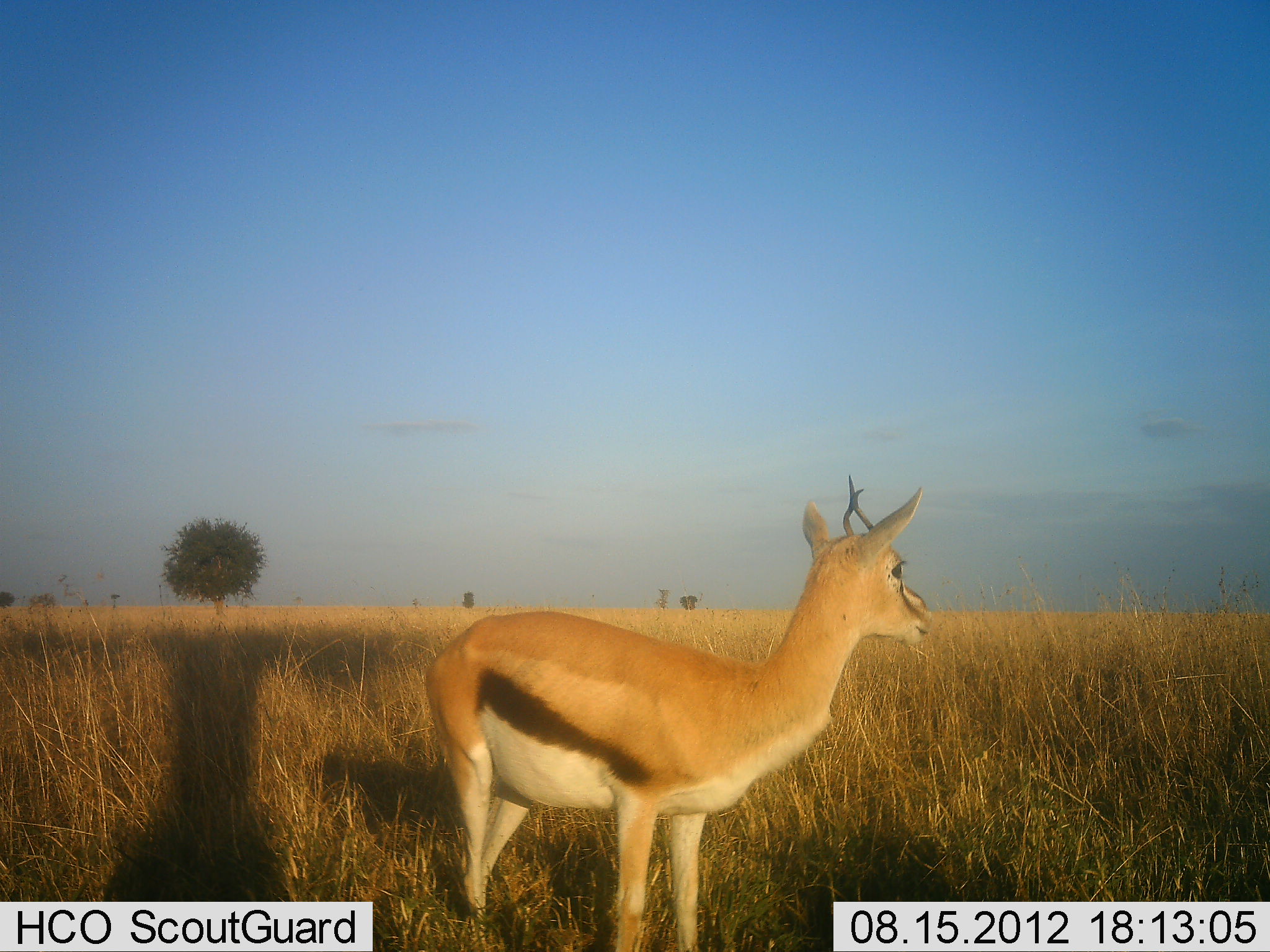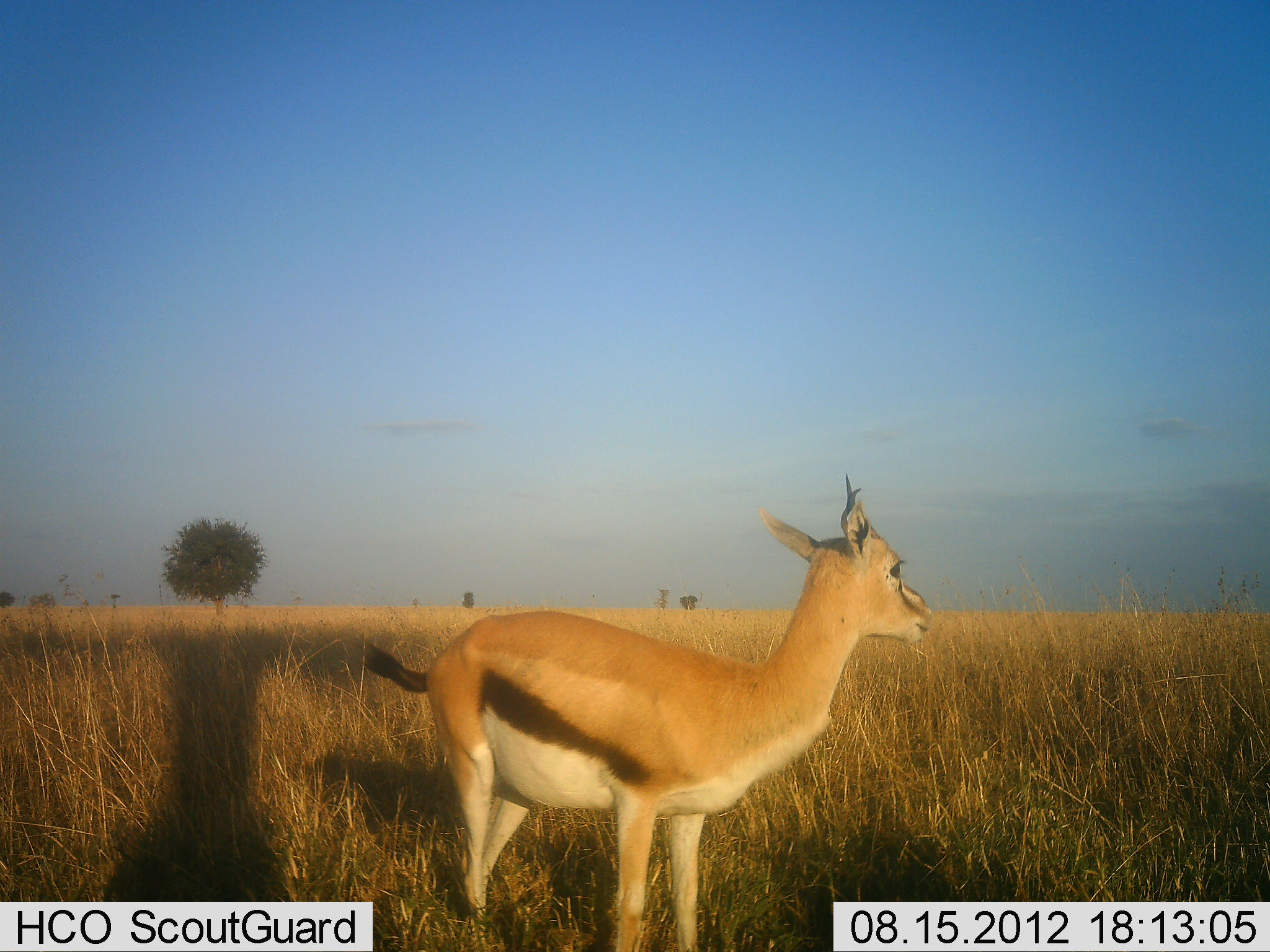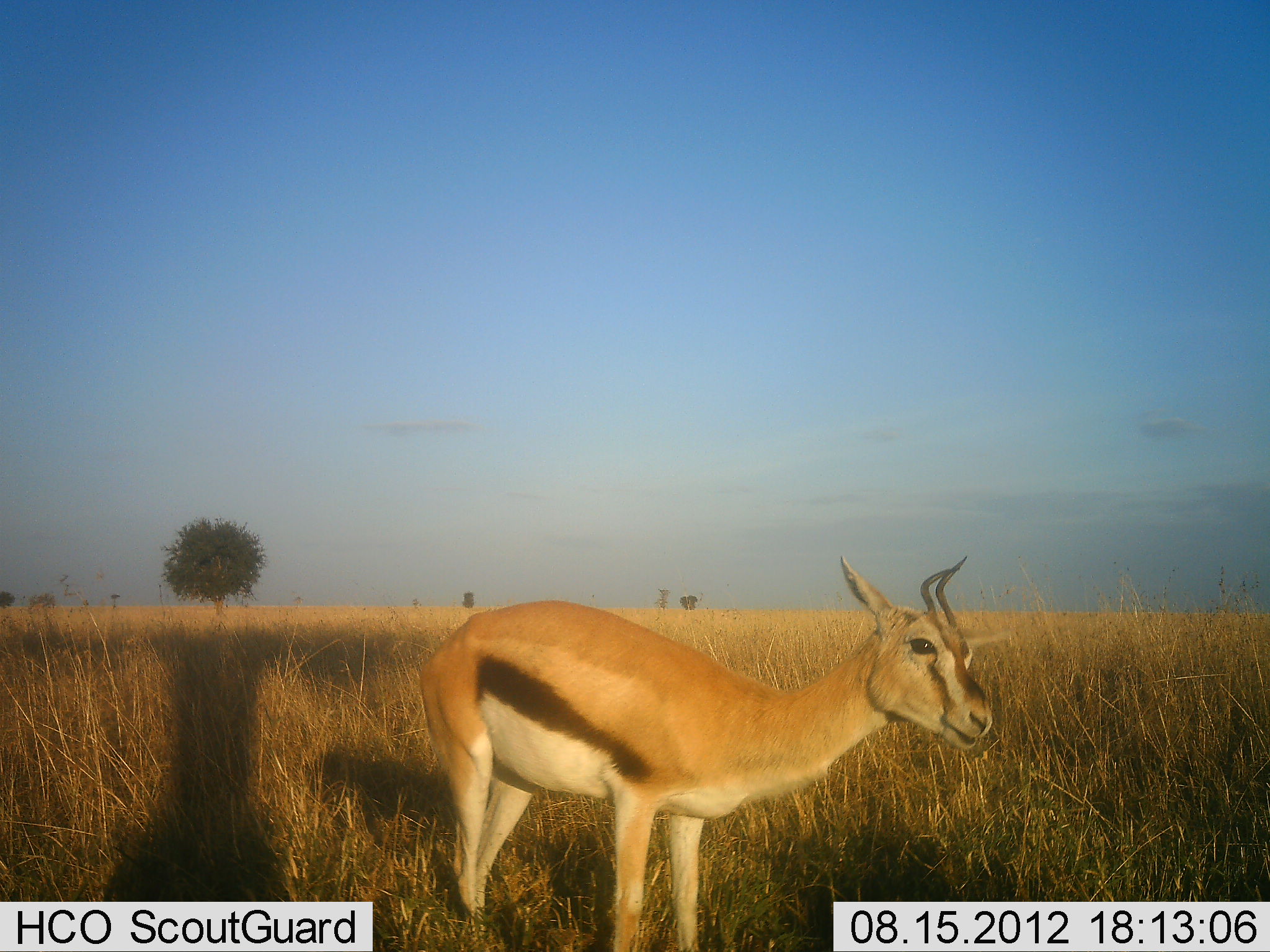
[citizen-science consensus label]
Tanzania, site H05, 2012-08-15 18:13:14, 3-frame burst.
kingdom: Animalia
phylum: Chordata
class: Mammalia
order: Artiodactyla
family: Bovidae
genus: Eudorcas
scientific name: Eudorcas thomsonii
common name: thomson's gazelle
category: gazellethomsons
Gazellethomsons (thomson's gazelle) (Eudorcas thomsonii), count 1. Behavior (volunteer vote fractions): standing 100%, resting 0%, moving 0%, interacting 0%. Young present (vote fraction): 0%. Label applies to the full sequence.